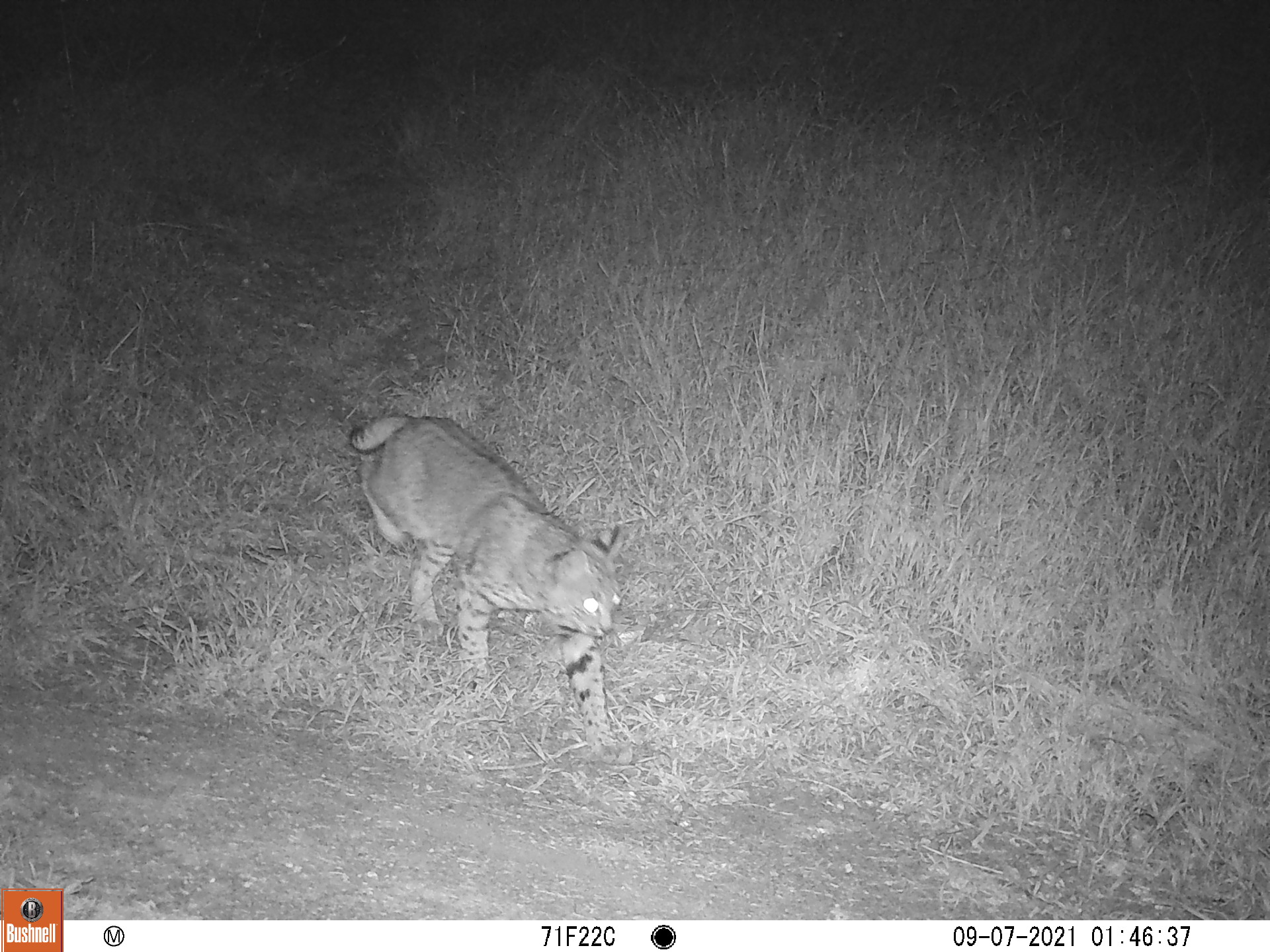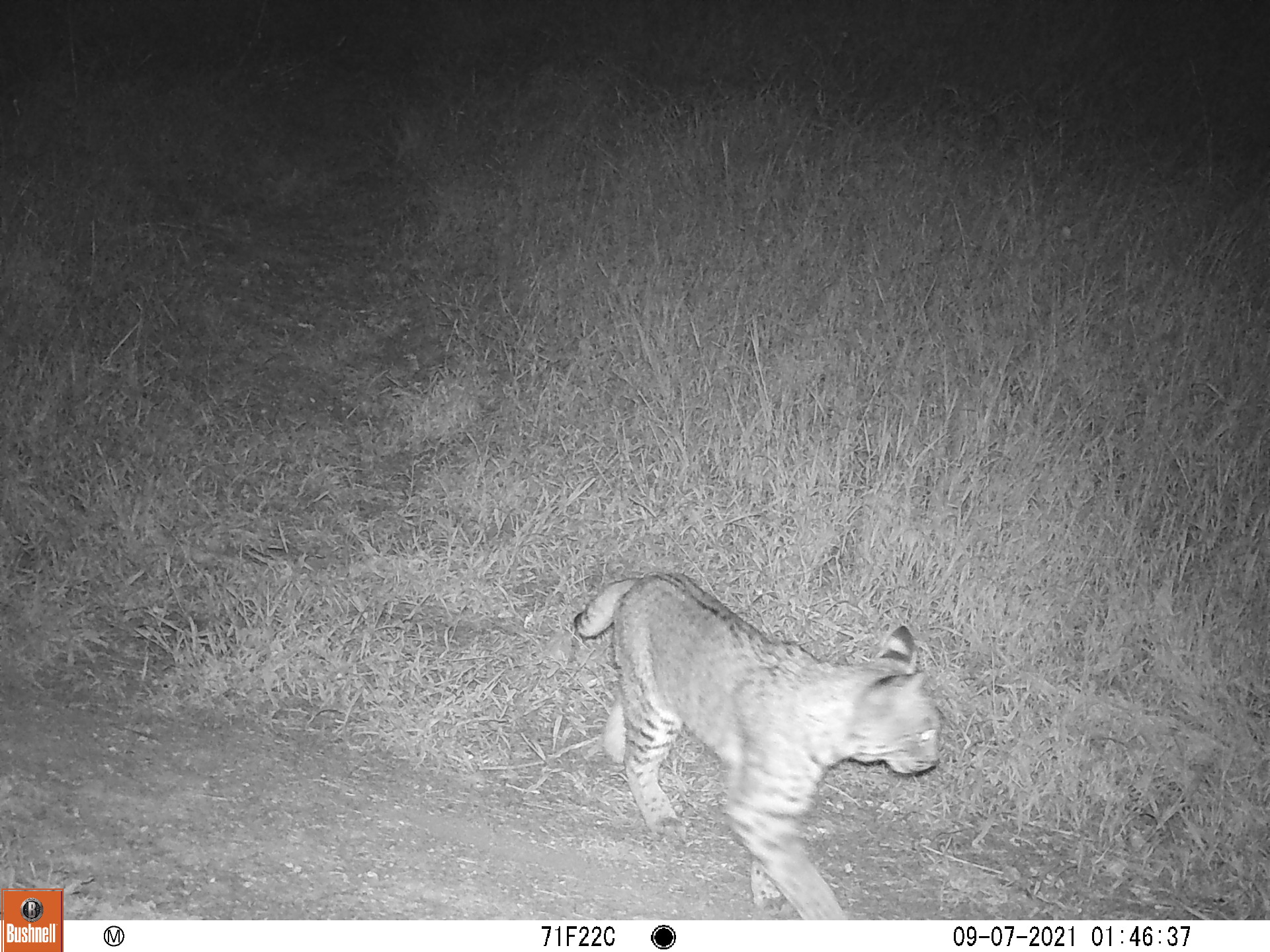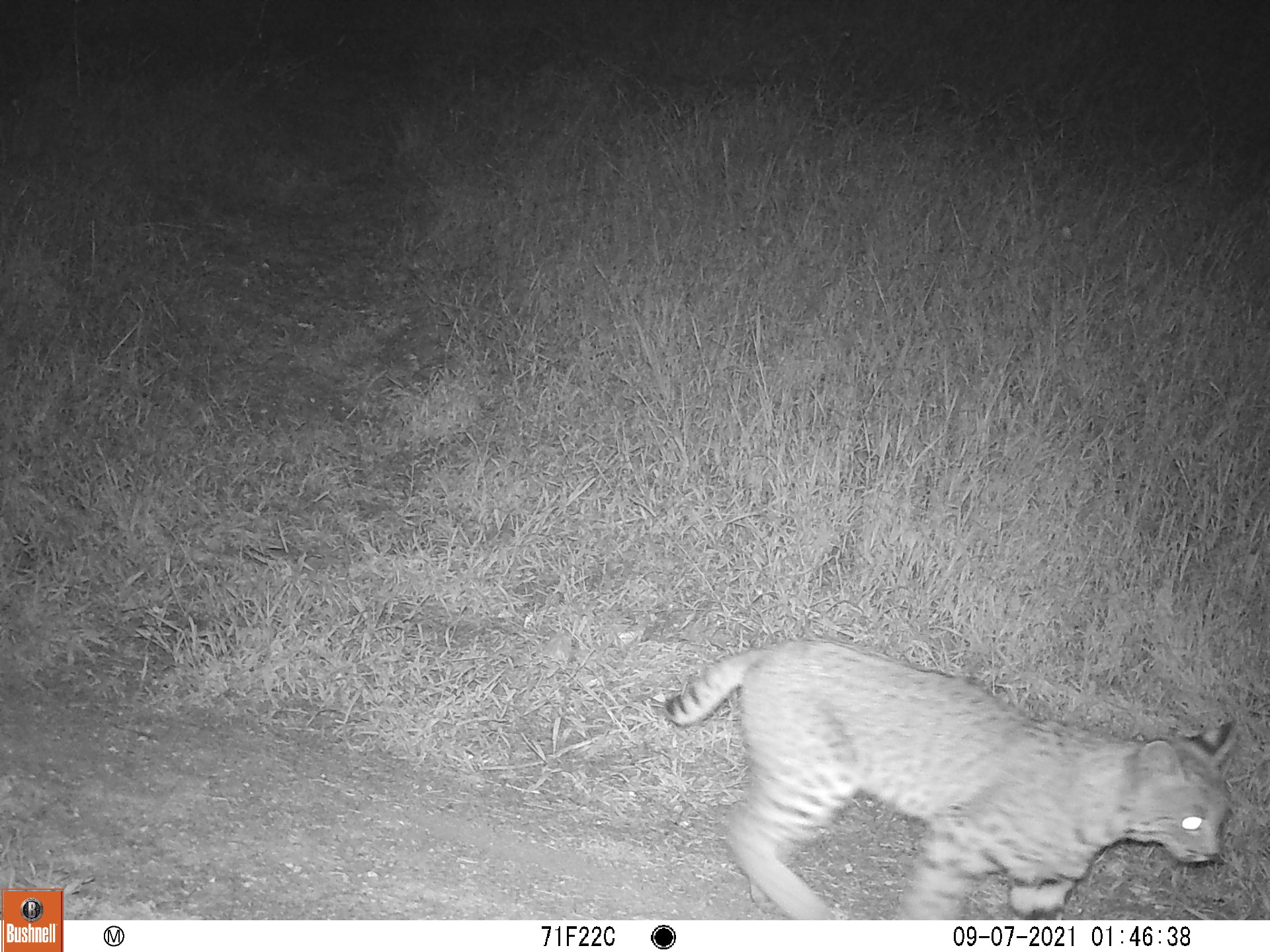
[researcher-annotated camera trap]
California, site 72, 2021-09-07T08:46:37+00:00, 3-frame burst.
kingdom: Animalia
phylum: Chordata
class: Mammalia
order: Carnivora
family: Felidae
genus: Lynx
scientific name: Lynx rufus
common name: bobcat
Bobcat (Lynx rufus).